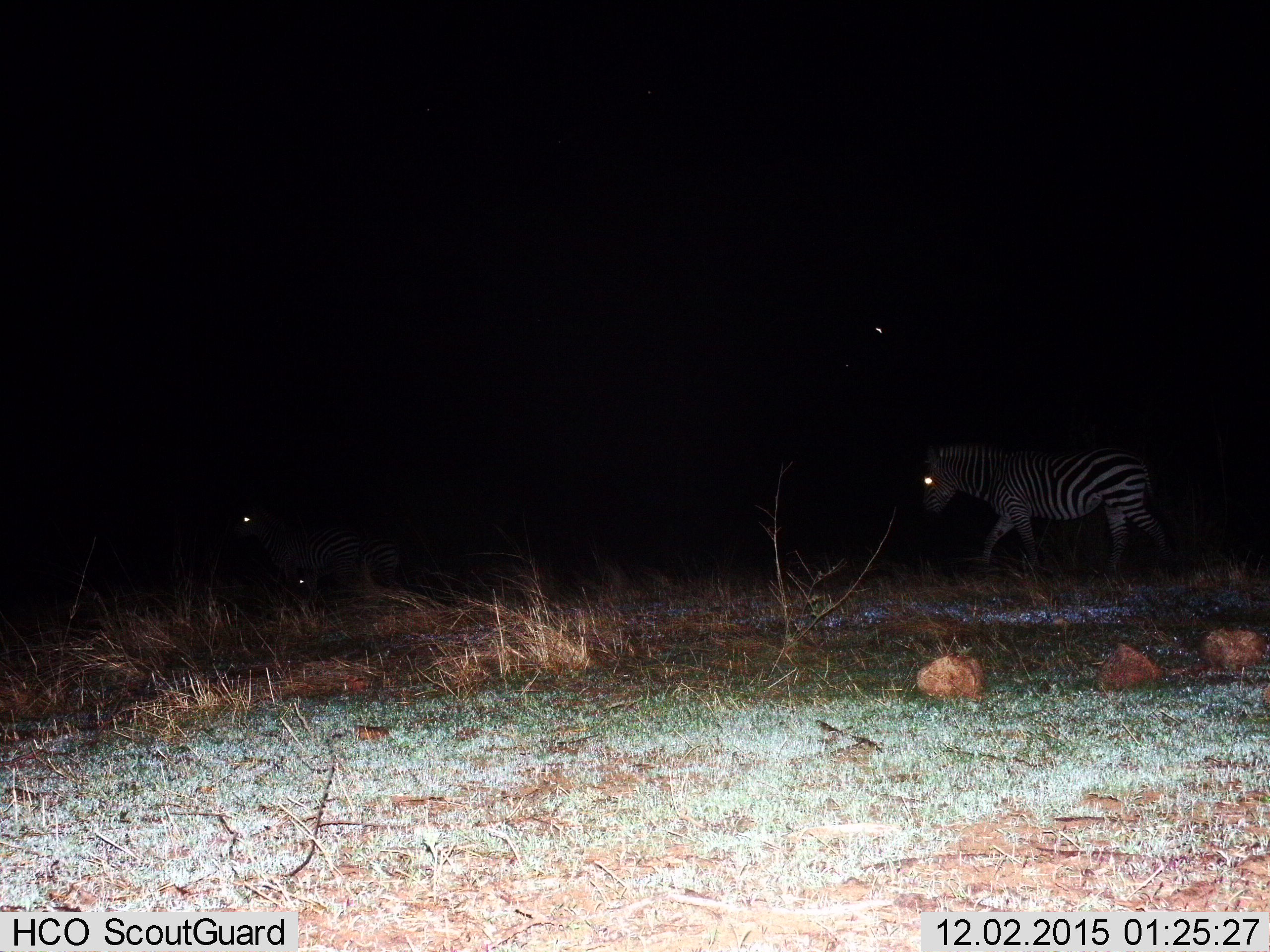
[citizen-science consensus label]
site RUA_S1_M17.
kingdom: Animalia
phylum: Chordata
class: Mammalia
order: Perissodactyla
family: Equidae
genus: Equus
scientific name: Equus quagga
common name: plains zebra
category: zebraplains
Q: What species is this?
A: Zebraplains (plains zebra) (Equus quagga).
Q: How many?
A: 3.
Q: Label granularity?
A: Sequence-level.